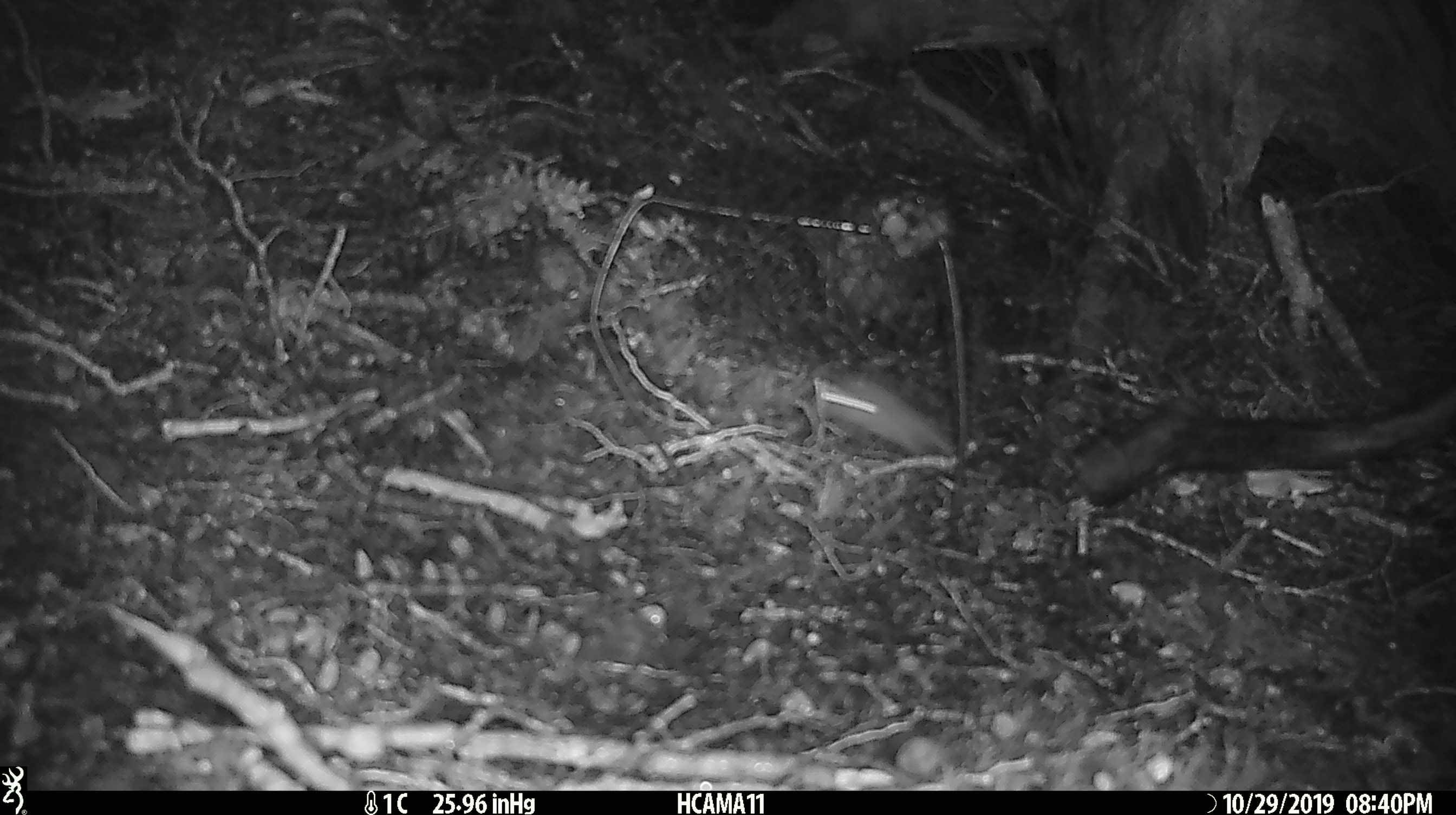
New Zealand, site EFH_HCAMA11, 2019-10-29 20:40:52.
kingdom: Animalia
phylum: Chordata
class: Mammalia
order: Rodentia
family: Muridae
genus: Mus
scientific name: Mus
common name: mouse